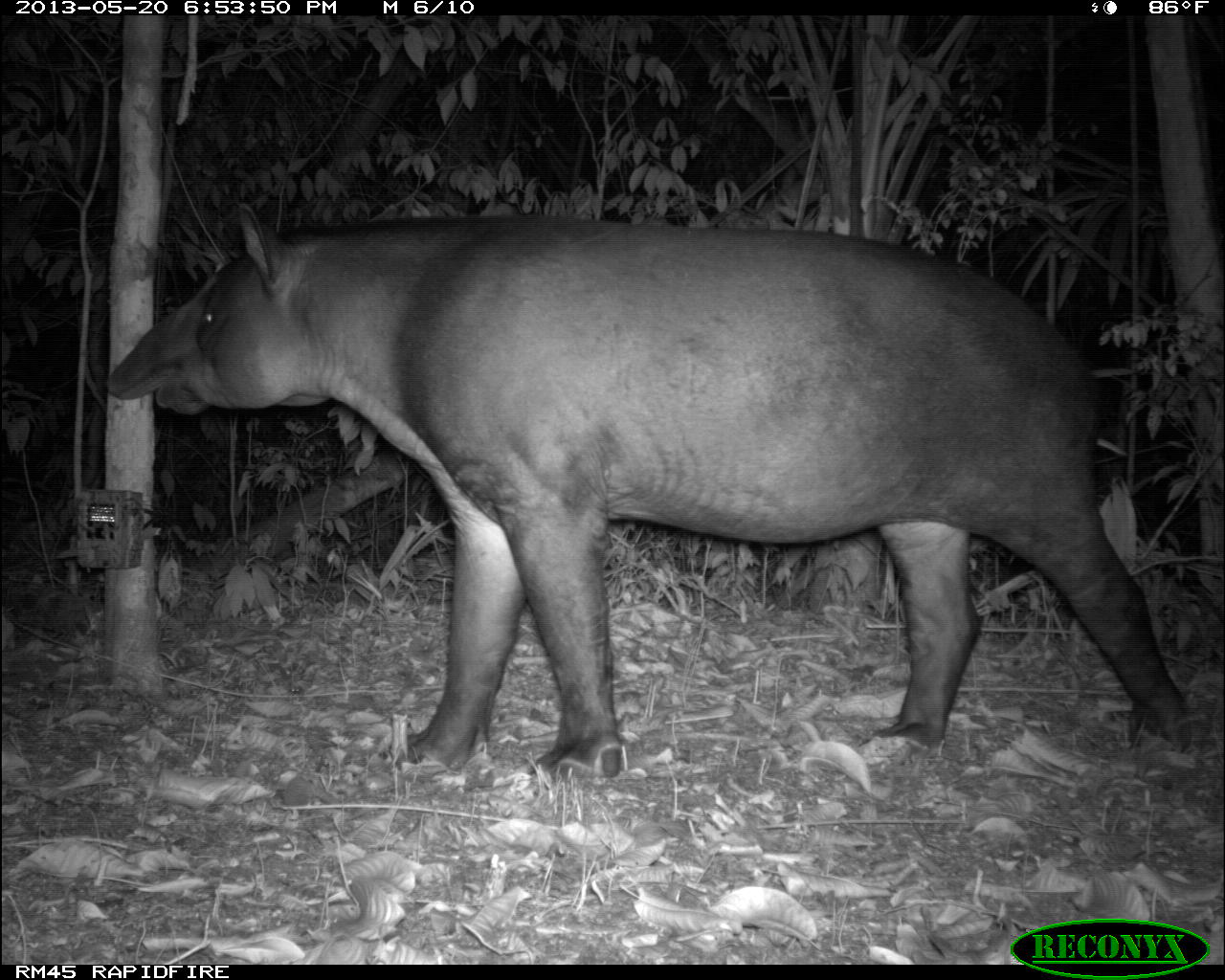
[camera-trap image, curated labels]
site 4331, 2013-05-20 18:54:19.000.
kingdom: Animalia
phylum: Chordata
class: Mammalia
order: Perissodactyla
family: Tapiridae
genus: Tapirus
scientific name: Tapirus bairdii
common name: baird's tapir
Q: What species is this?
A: Tapirus bairdii (baird's tapir).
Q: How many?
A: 1.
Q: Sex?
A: Male.